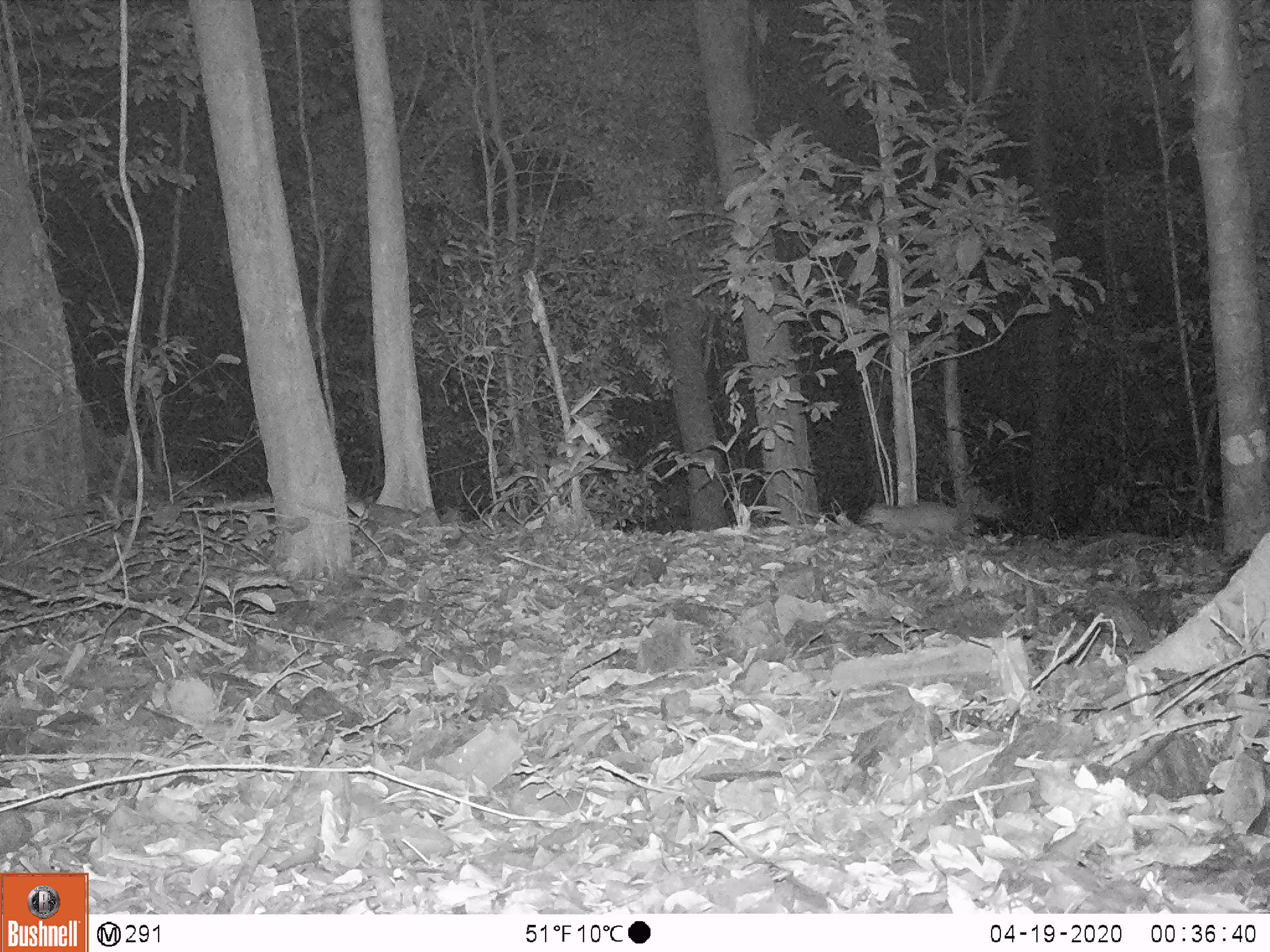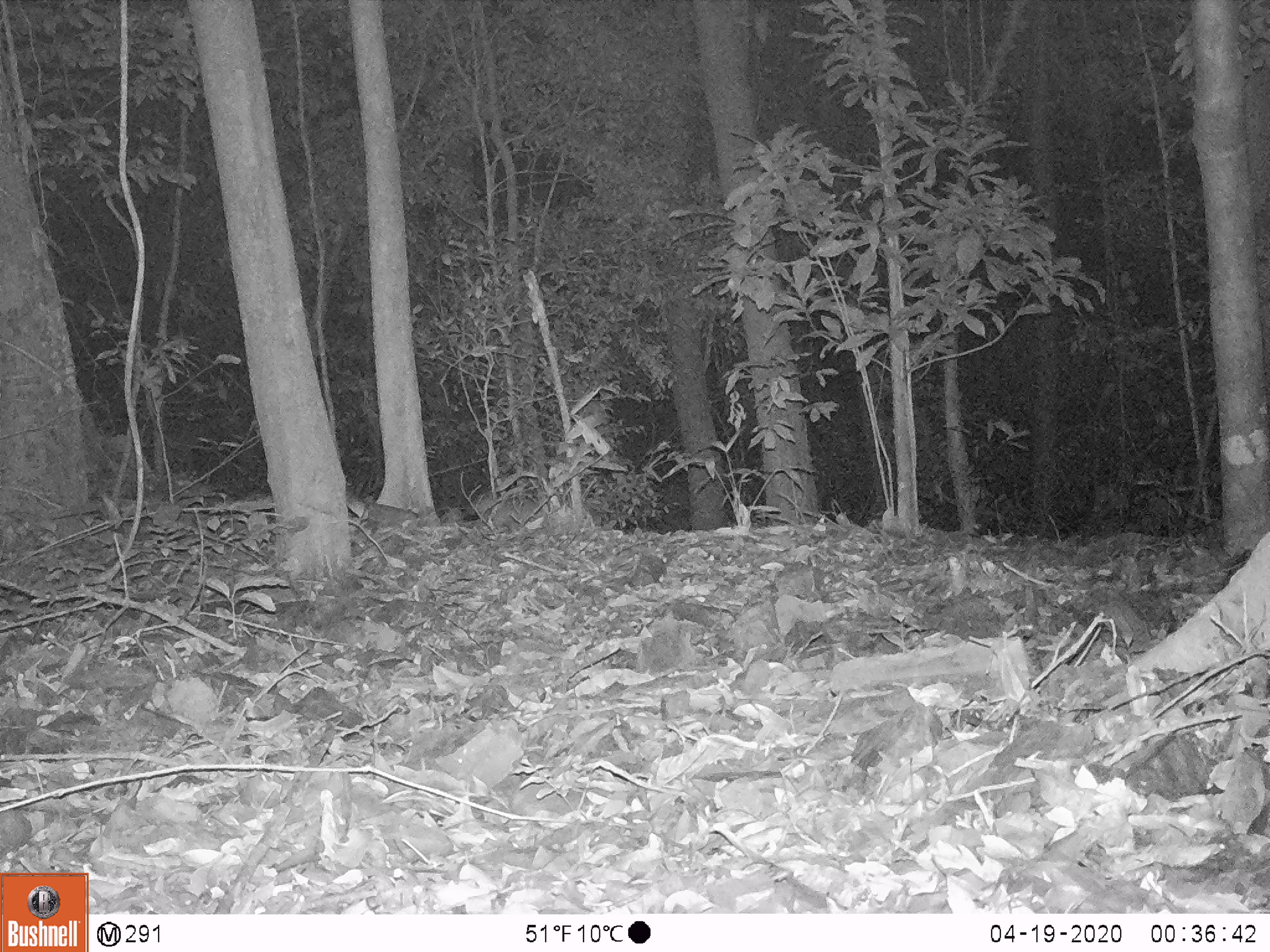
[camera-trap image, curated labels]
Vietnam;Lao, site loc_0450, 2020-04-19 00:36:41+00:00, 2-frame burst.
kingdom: Animalia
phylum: Chordata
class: Mammalia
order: Carnivora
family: Mustelidae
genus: Melogale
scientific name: Melogale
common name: ferret badger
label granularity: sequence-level